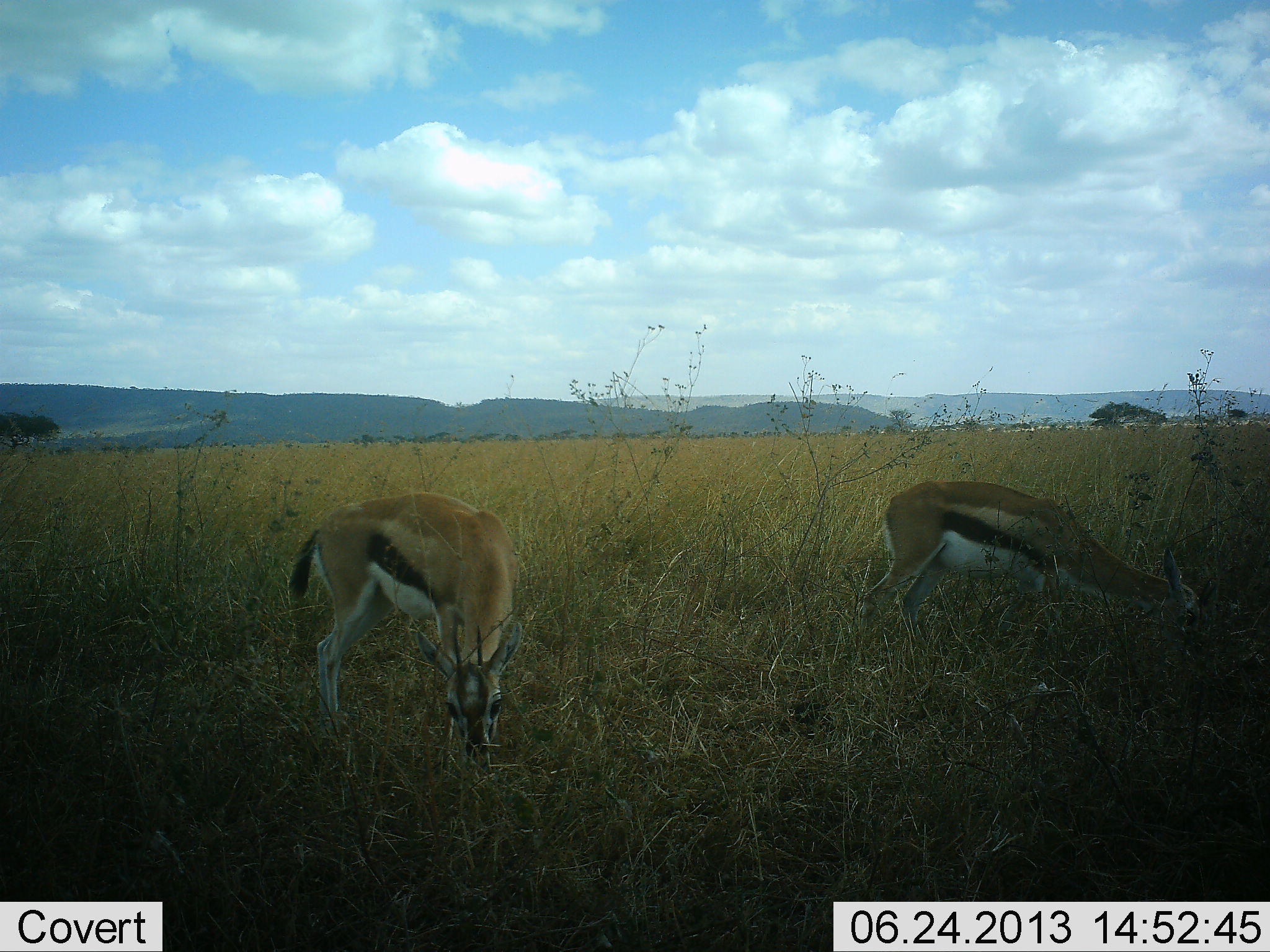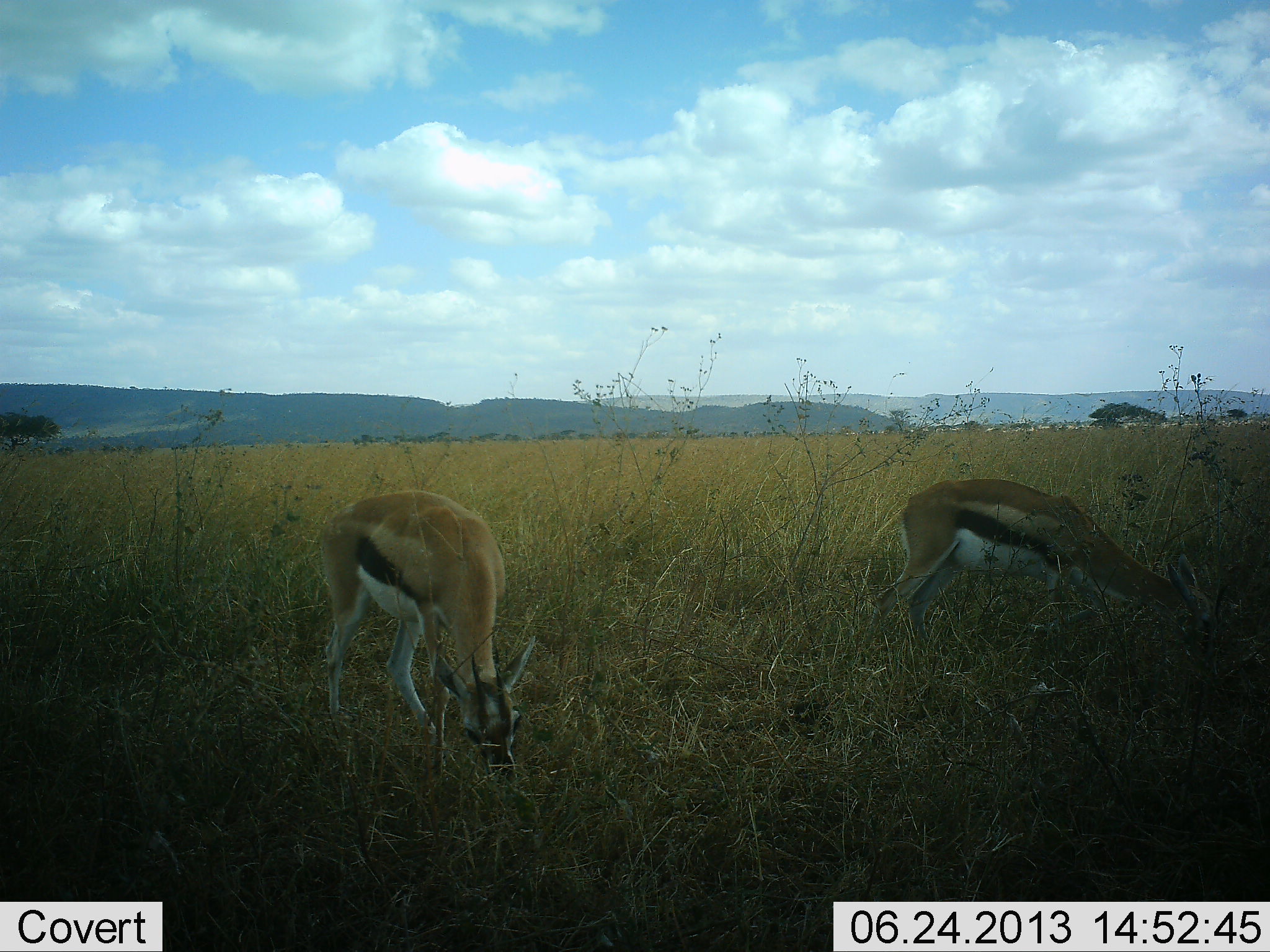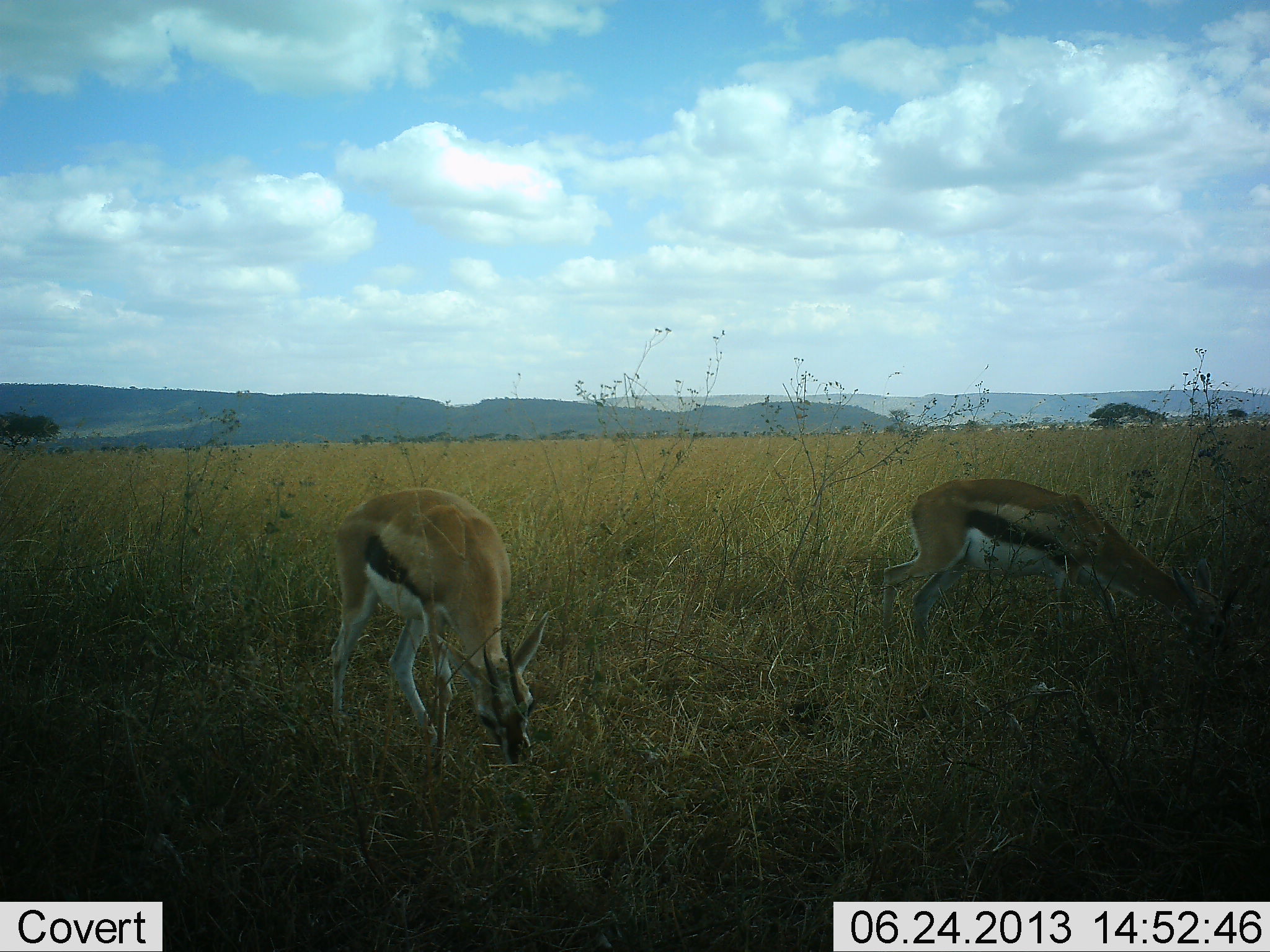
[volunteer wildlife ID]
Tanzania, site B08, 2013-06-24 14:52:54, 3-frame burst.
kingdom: Animalia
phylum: Chordata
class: Mammalia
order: Artiodactyla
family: Bovidae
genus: Eudorcas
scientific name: Eudorcas thomsonii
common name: thomson's gazelle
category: gazellethomsons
Gazellethomsons (thomson's gazelle) (Eudorcas thomsonii), count 2. Behavior (volunteer vote fractions): standing 11%, resting 0%, moving 4%, interacting 0%. Young present (vote fraction): 0%. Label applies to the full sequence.